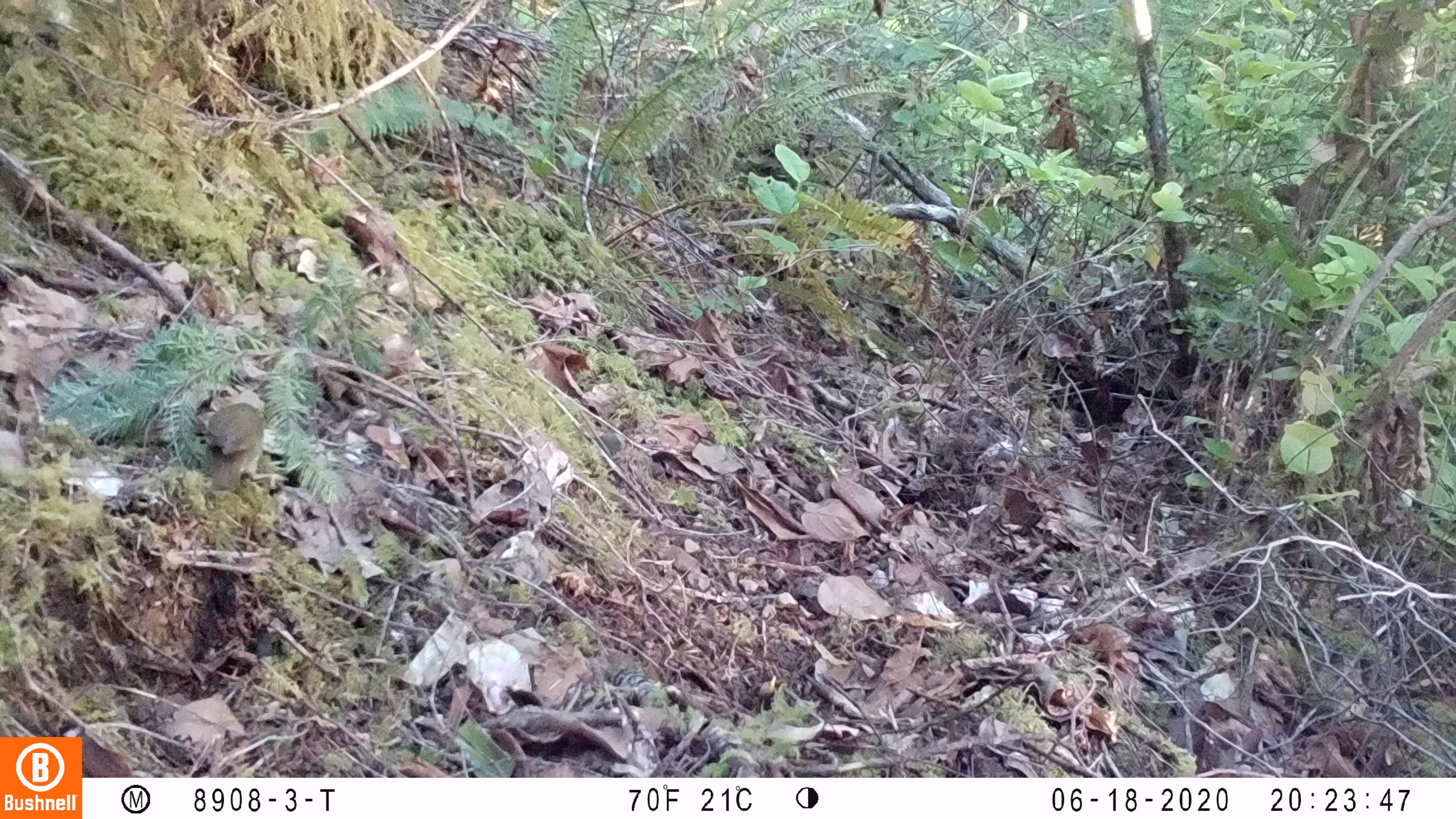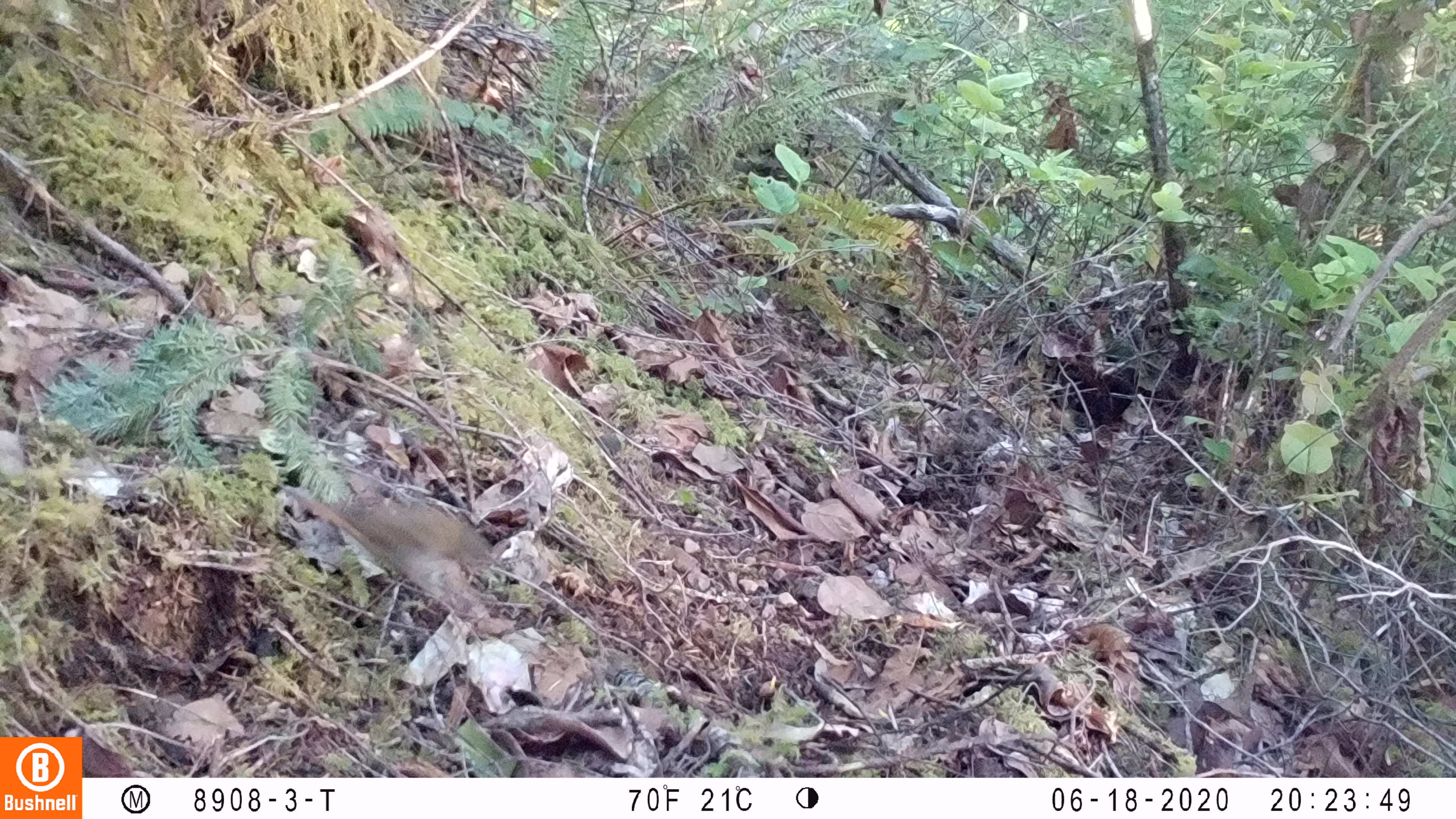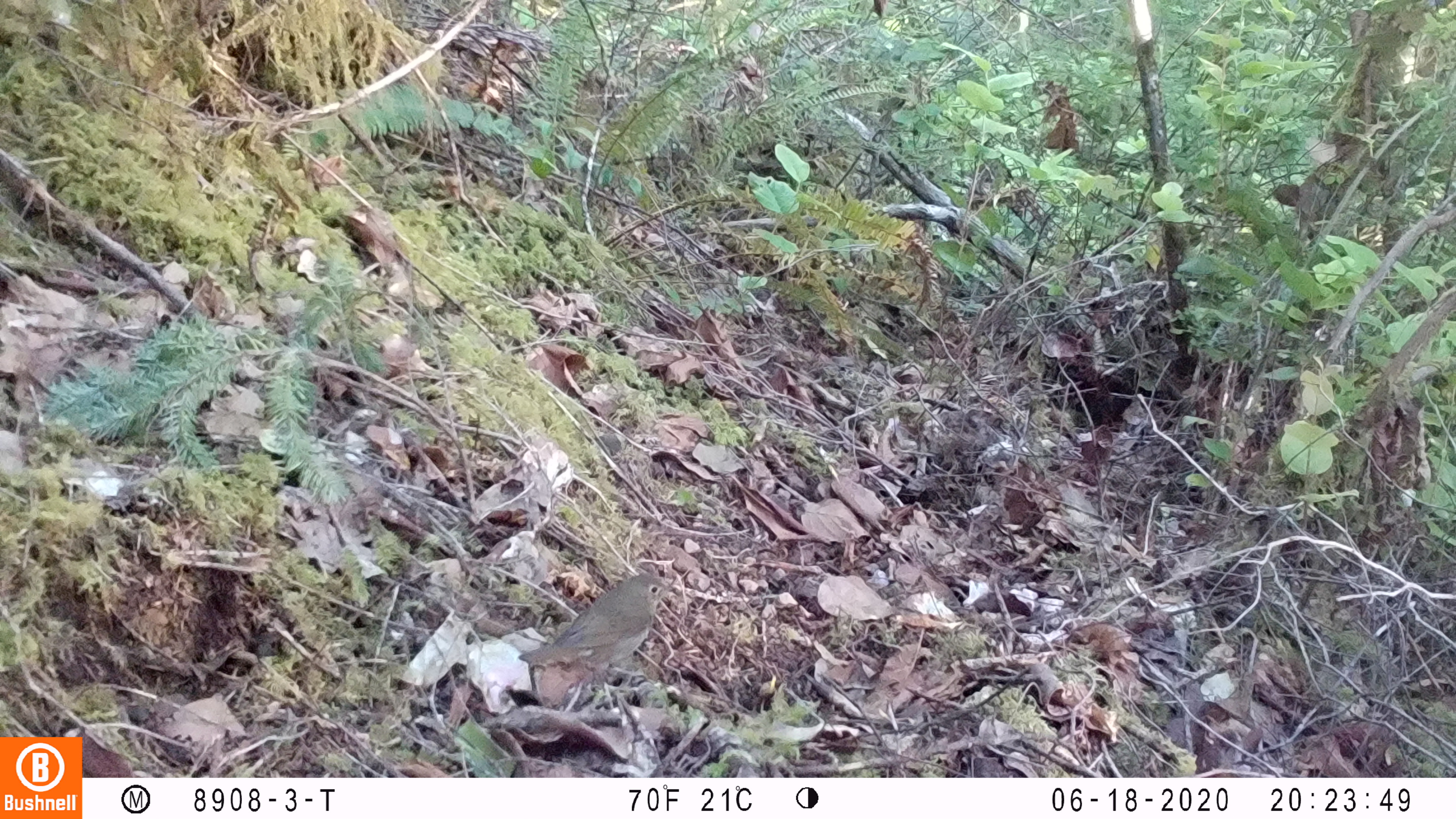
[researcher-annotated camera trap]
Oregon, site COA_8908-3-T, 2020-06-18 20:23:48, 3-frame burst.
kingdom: Animalia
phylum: Chordata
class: Aves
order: Passeriformes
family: Turdidae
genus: Catharus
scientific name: Catharus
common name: brown thrushes and nightingale-thrushes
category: catharus species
Catharus species (brown thrushes and nightingale-thrushes) (Catharus).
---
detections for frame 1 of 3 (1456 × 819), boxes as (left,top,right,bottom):
catharus species: (201,391,288,493)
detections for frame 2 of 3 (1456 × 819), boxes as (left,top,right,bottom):
catharus species: (292,480,501,592)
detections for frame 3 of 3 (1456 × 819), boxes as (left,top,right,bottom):
catharus species: (517,567,681,696)